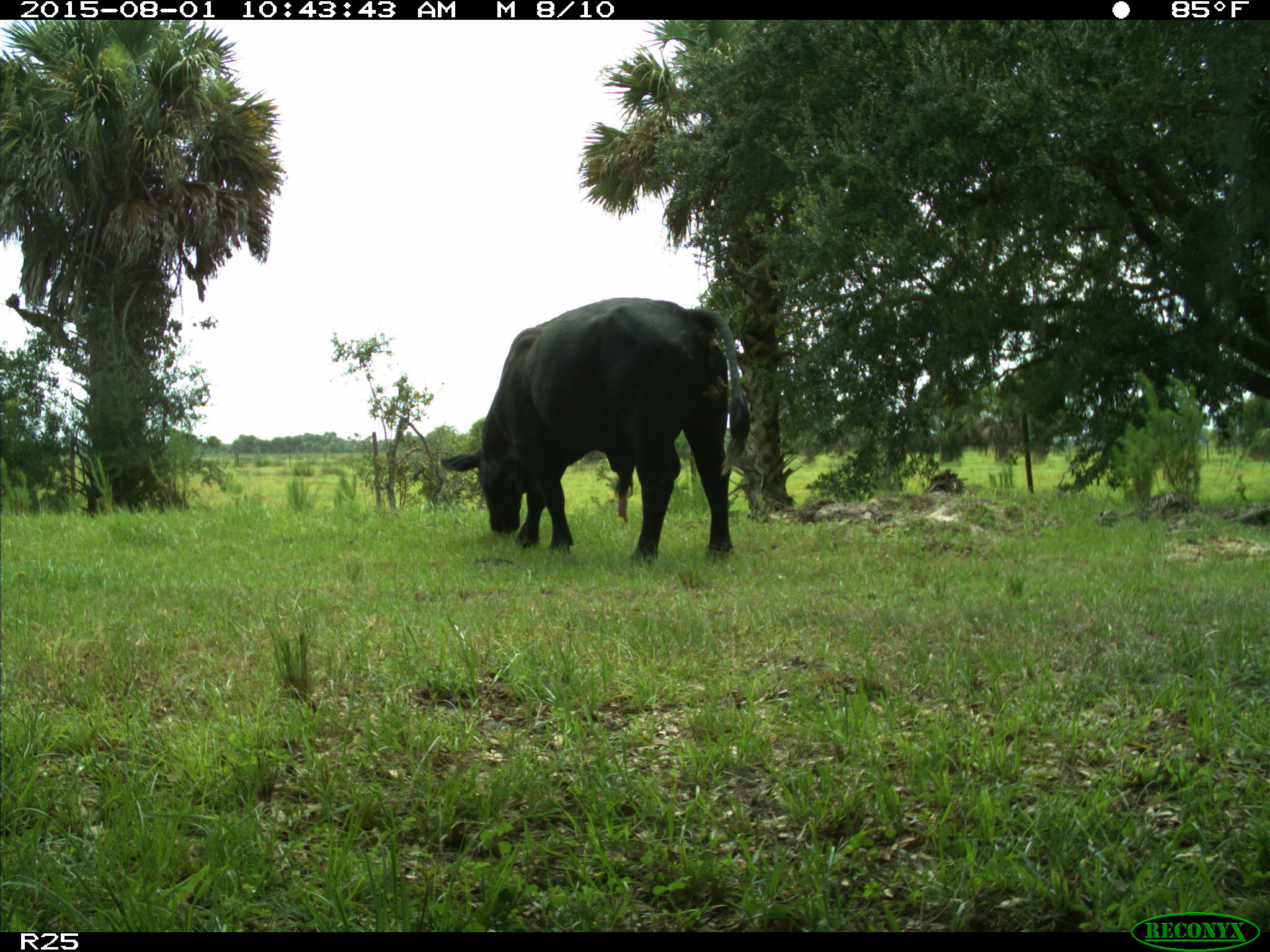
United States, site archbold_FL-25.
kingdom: Animalia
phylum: Chordata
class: Mammalia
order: Artiodactyla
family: Bovidae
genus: Bos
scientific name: Bos taurus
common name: domestic cow